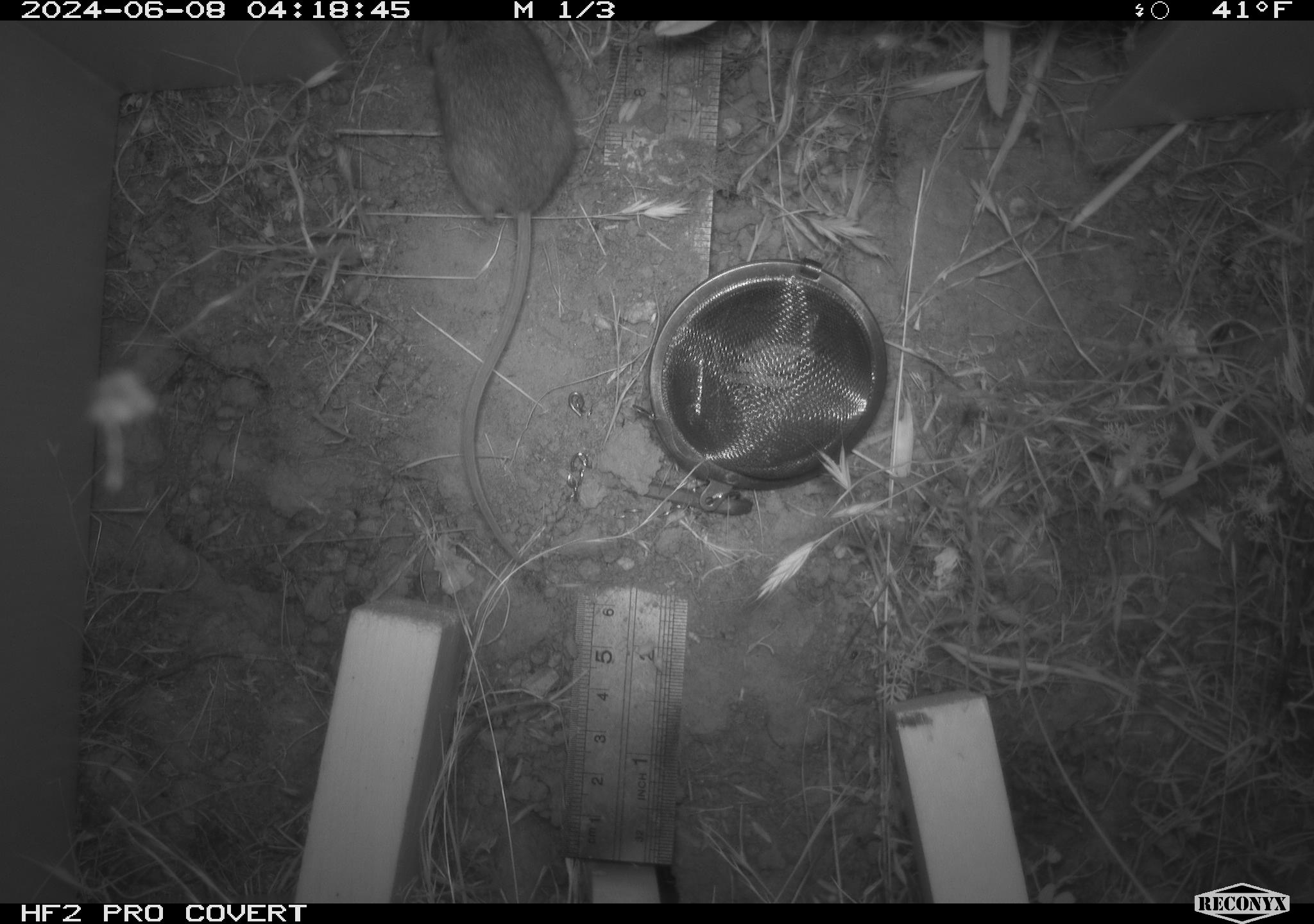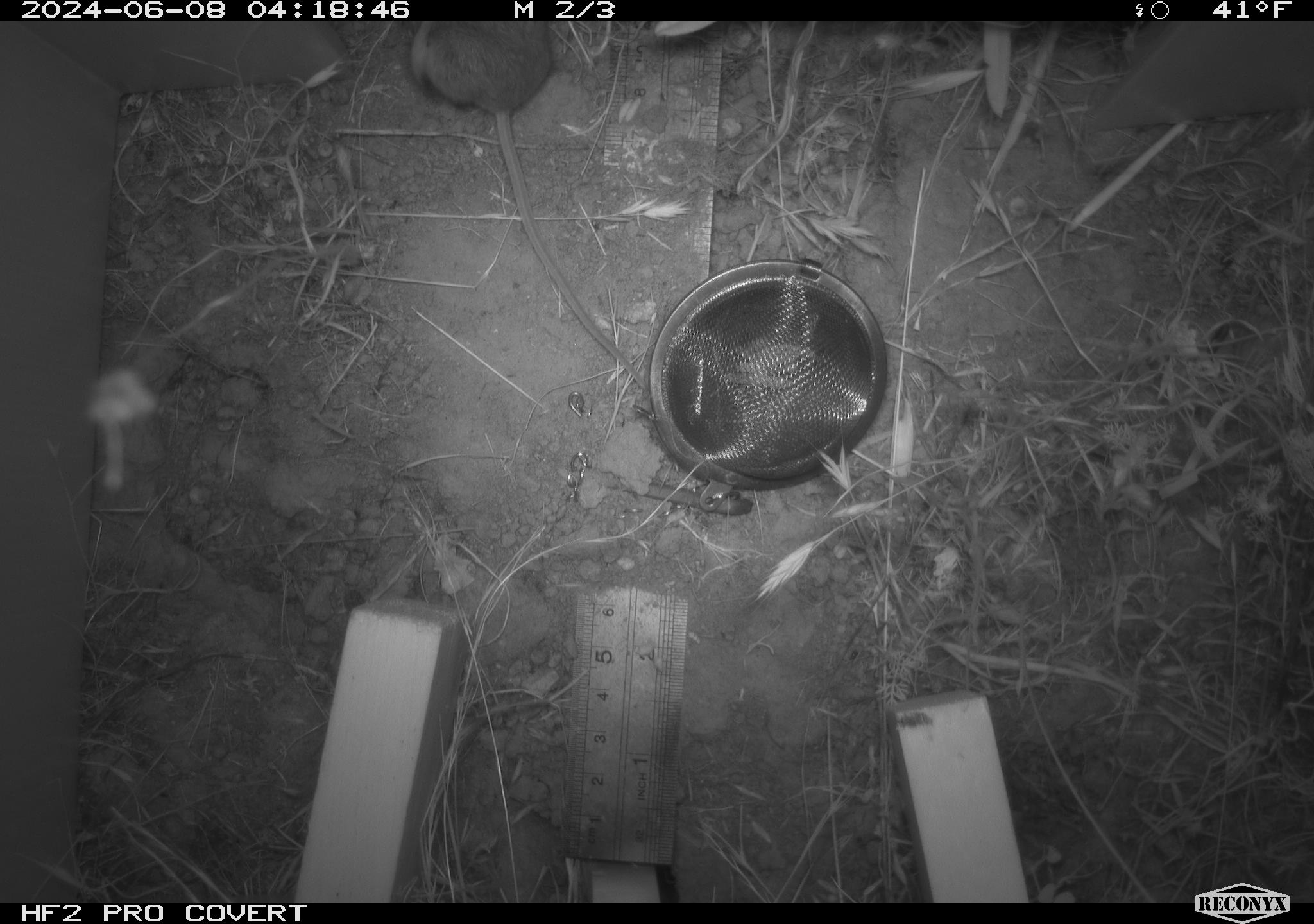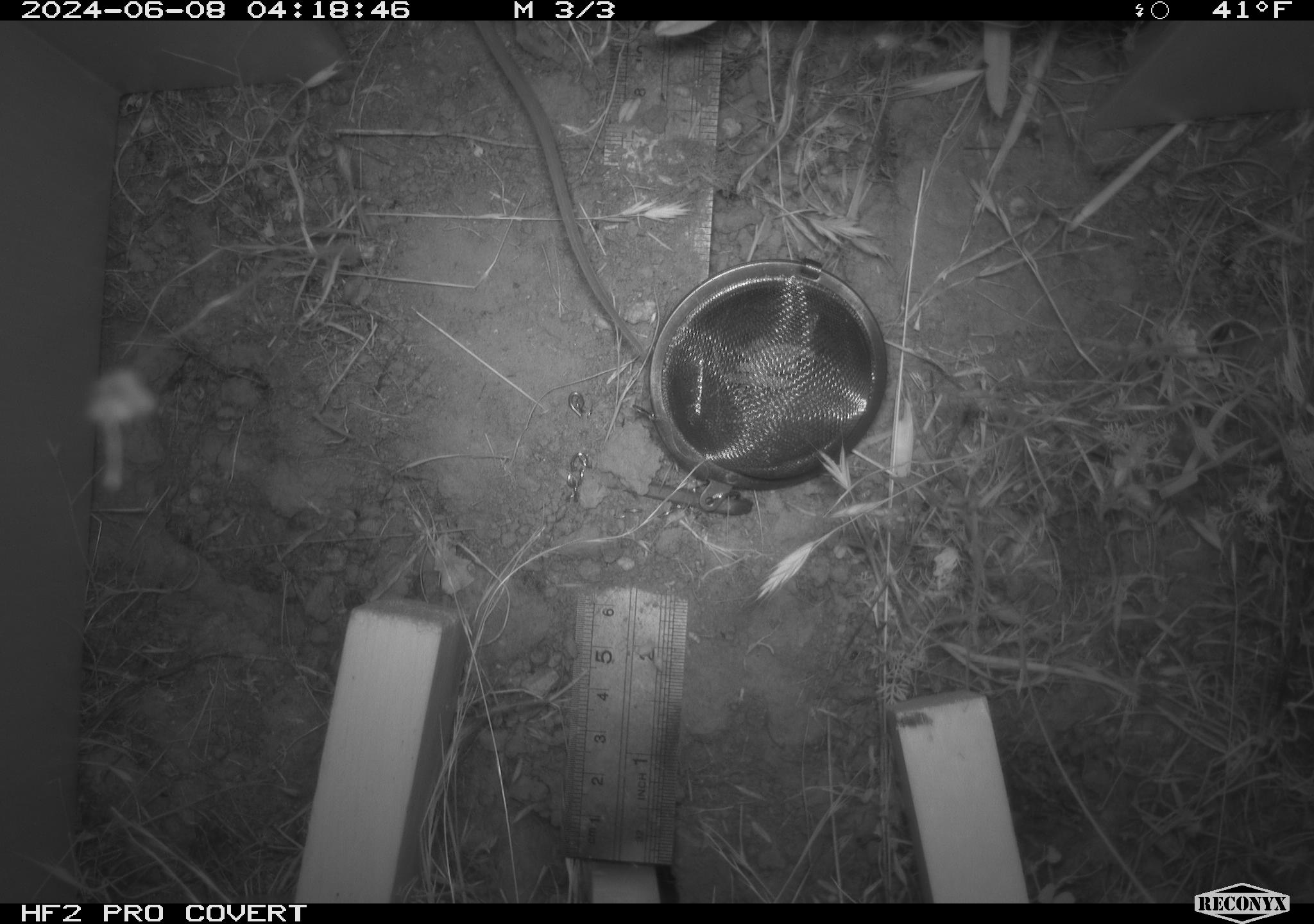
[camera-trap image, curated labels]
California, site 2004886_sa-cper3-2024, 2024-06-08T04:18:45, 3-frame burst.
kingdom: Animalia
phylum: Chordata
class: Mammalia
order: Rodentia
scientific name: Rodentia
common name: rodent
Rodent (Rodentia).